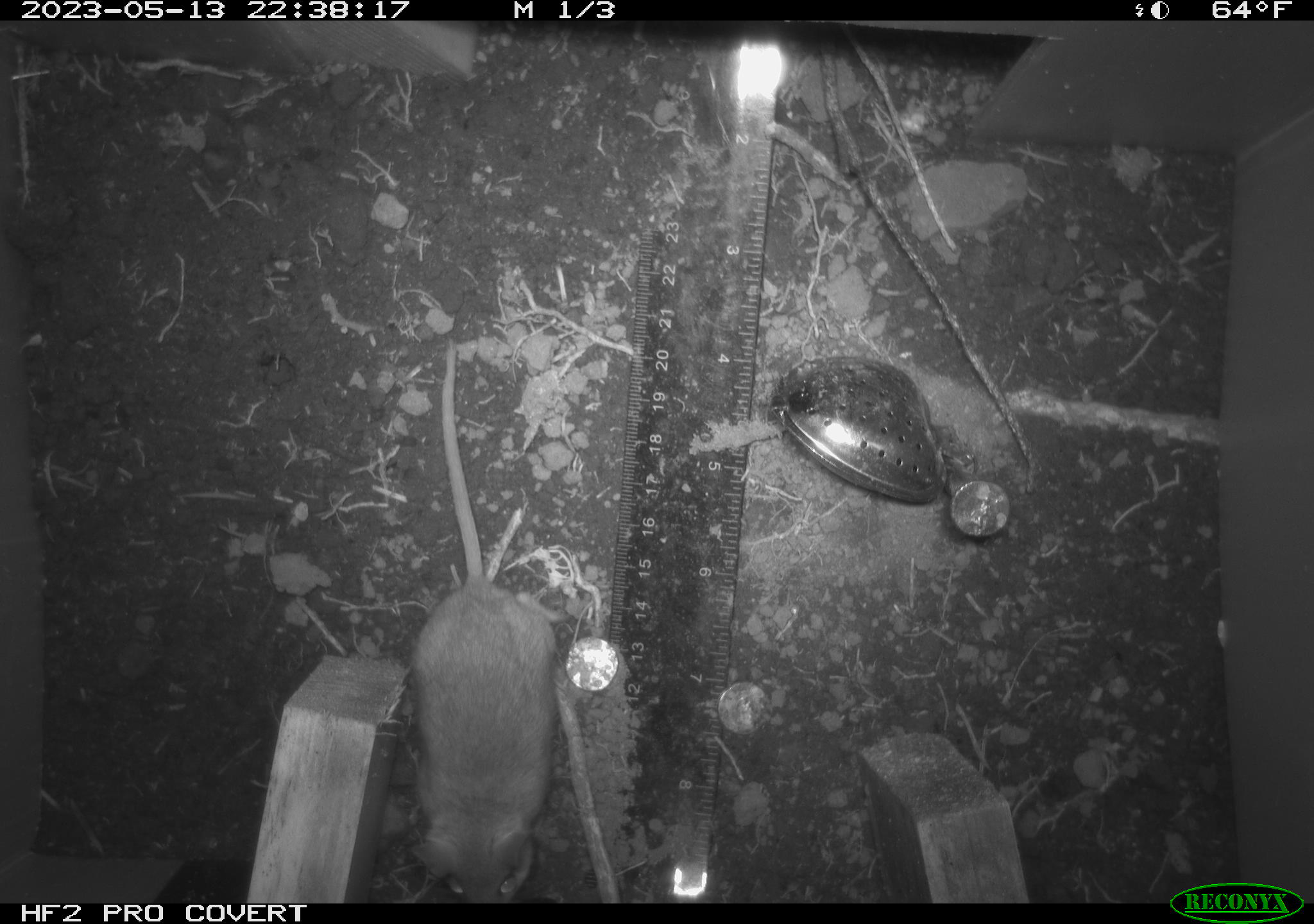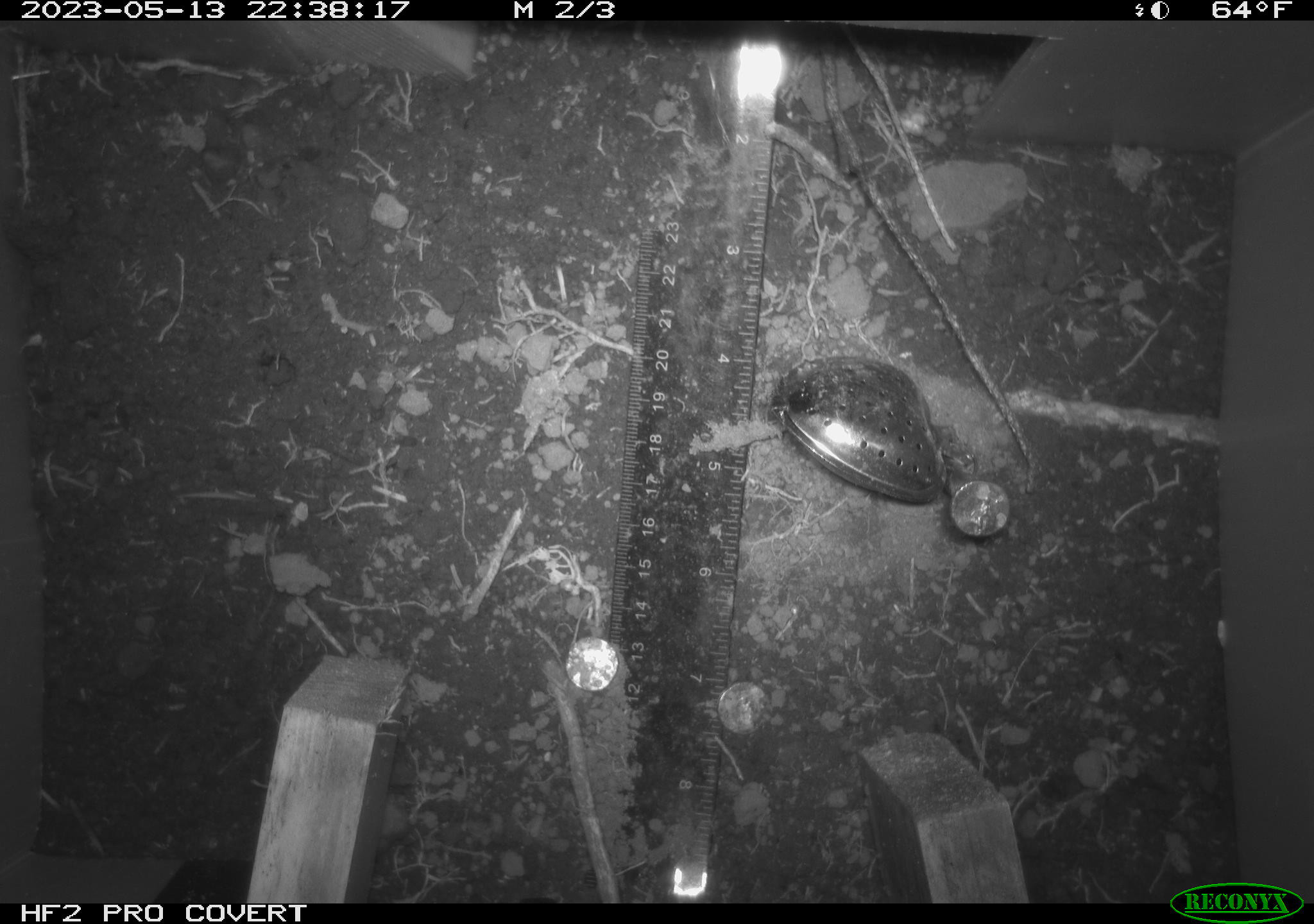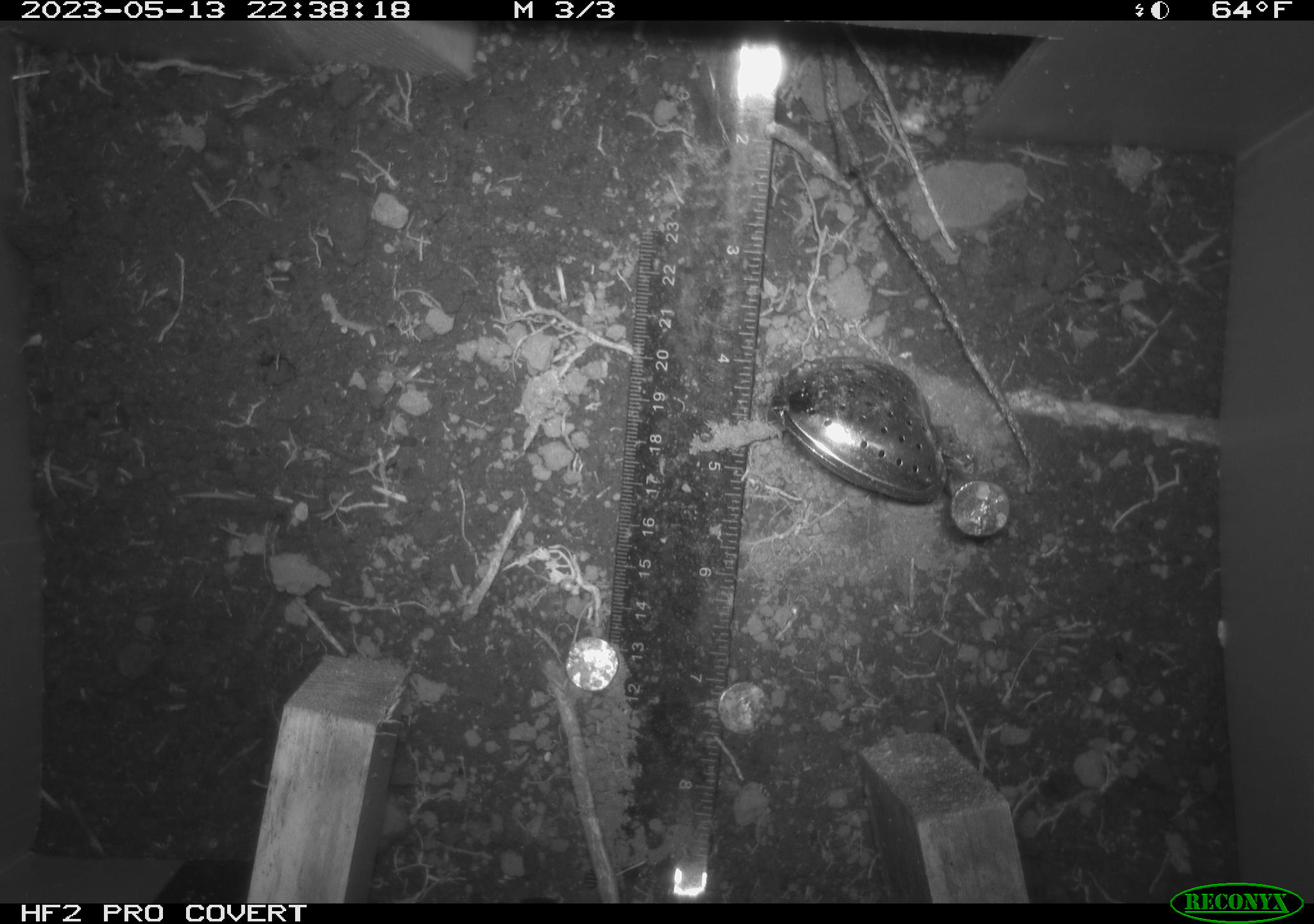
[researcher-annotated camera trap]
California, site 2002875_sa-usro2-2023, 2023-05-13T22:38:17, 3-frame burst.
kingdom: Animalia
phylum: Chordata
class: Mammalia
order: Rodentia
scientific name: Rodentia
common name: mouse species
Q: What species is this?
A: Mouse species (Rodentia).